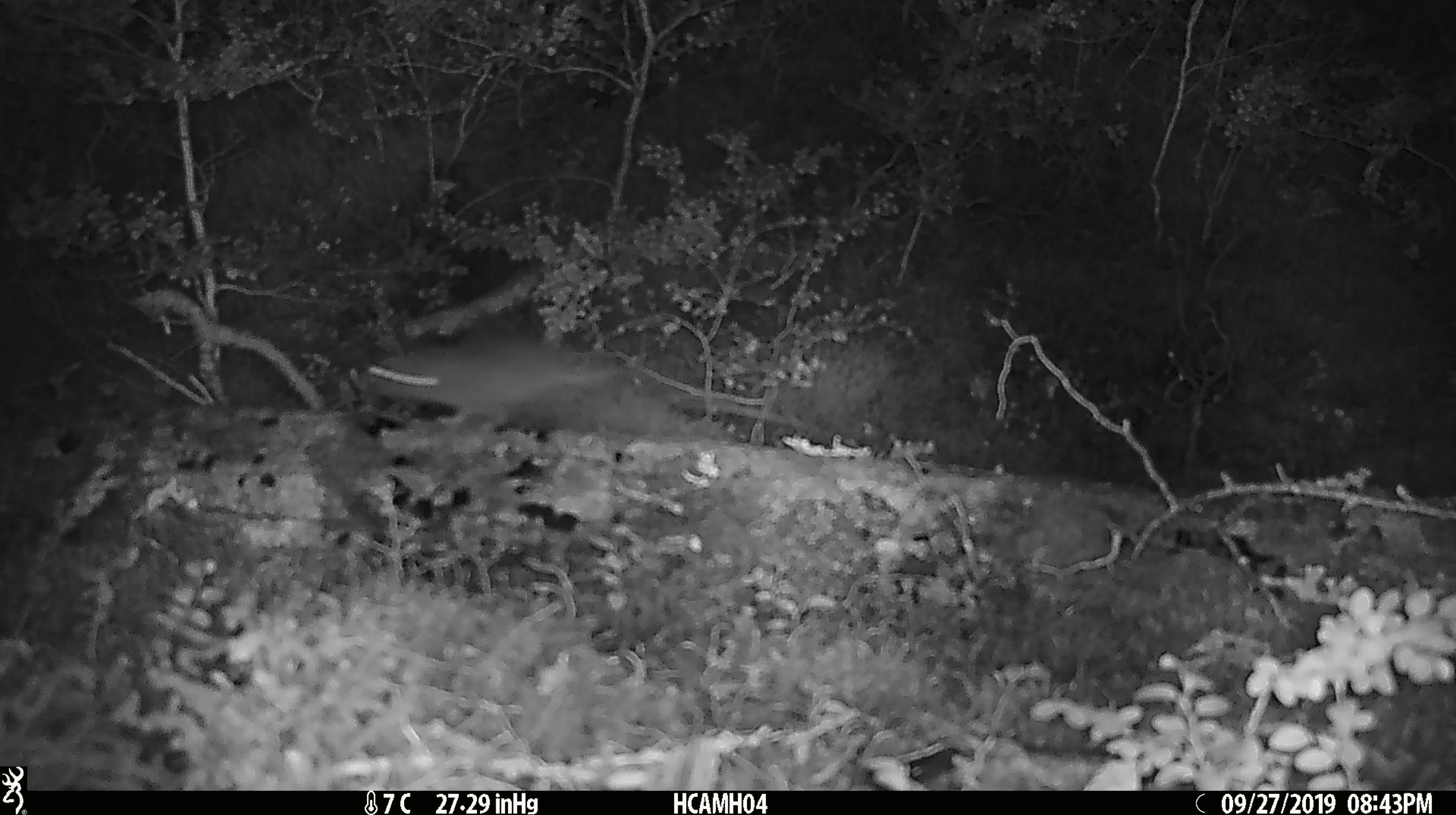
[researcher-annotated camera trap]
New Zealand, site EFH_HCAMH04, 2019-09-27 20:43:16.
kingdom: Animalia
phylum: Chordata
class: Mammalia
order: Rodentia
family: Muridae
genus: Mus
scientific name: Mus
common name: mouse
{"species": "mouse (Mus)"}